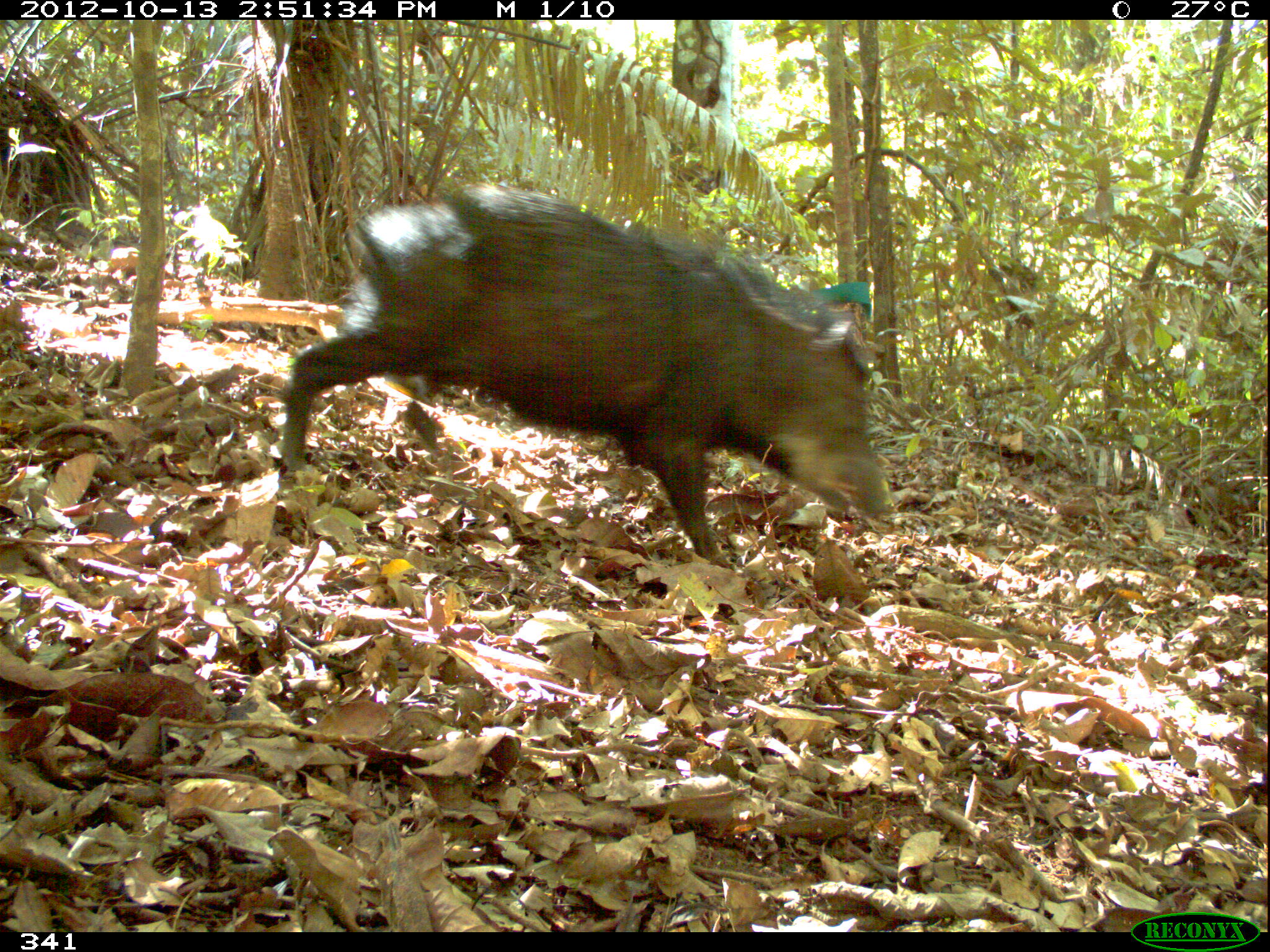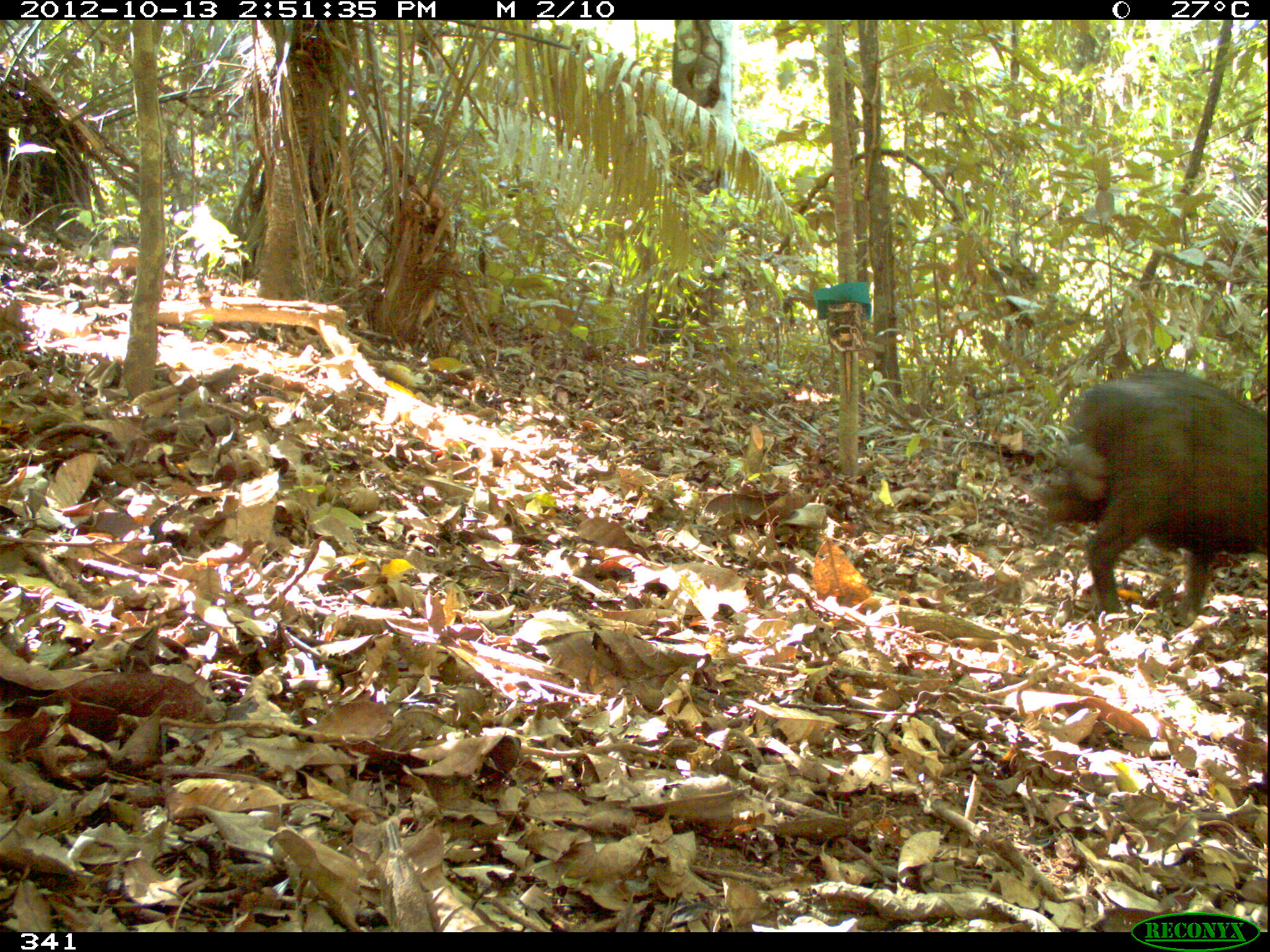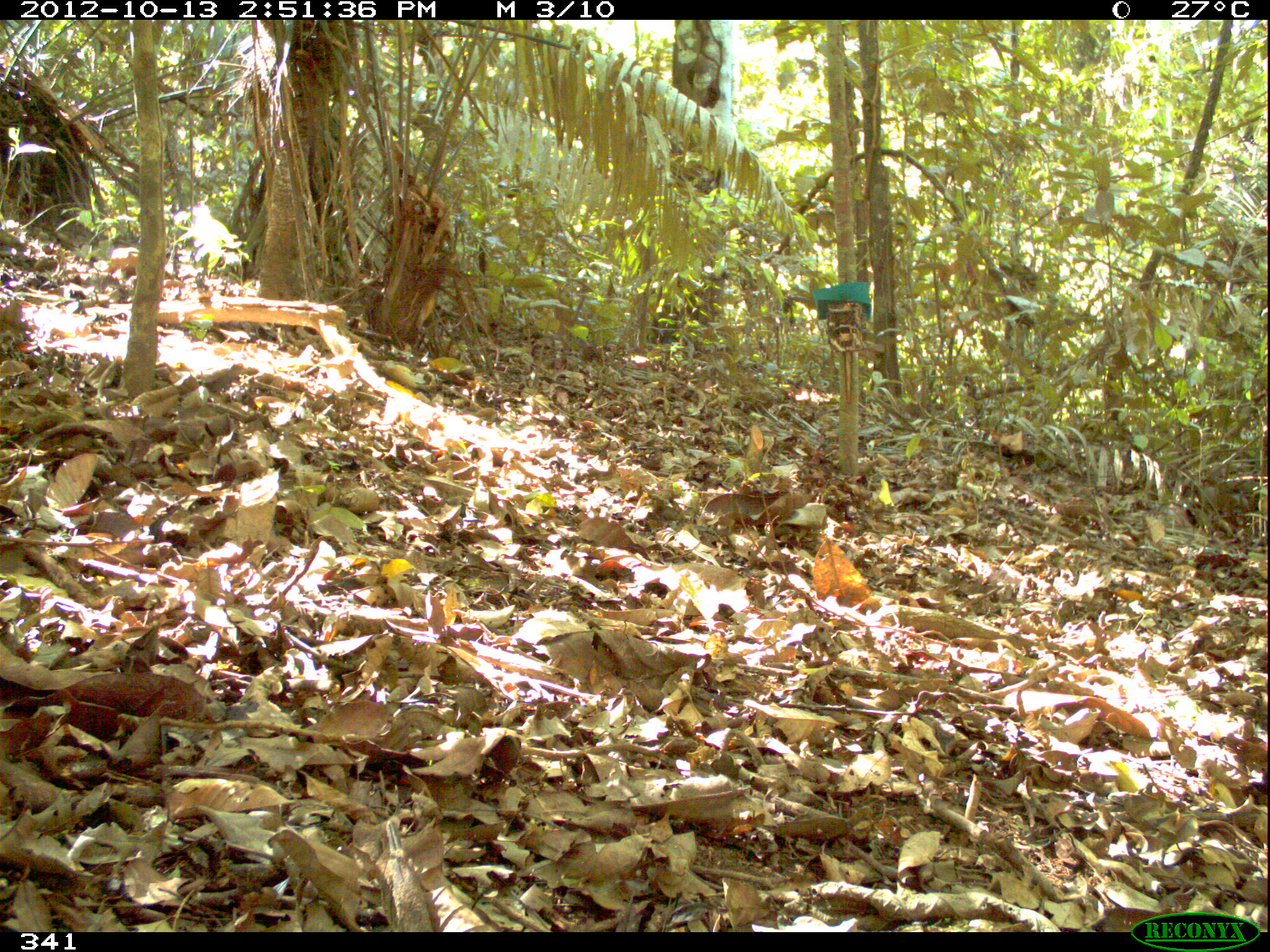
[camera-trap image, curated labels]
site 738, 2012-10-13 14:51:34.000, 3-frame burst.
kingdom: Animalia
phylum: Chordata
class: Mammalia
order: Artiodactyla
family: Tayassuidae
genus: Tayassu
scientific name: Tayassu pecari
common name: white-lipped peccary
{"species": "Tayassu pecari (white-lipped peccary)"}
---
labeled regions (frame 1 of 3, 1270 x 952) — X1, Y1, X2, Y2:
tayassu pecari: 279, 186, 899, 570